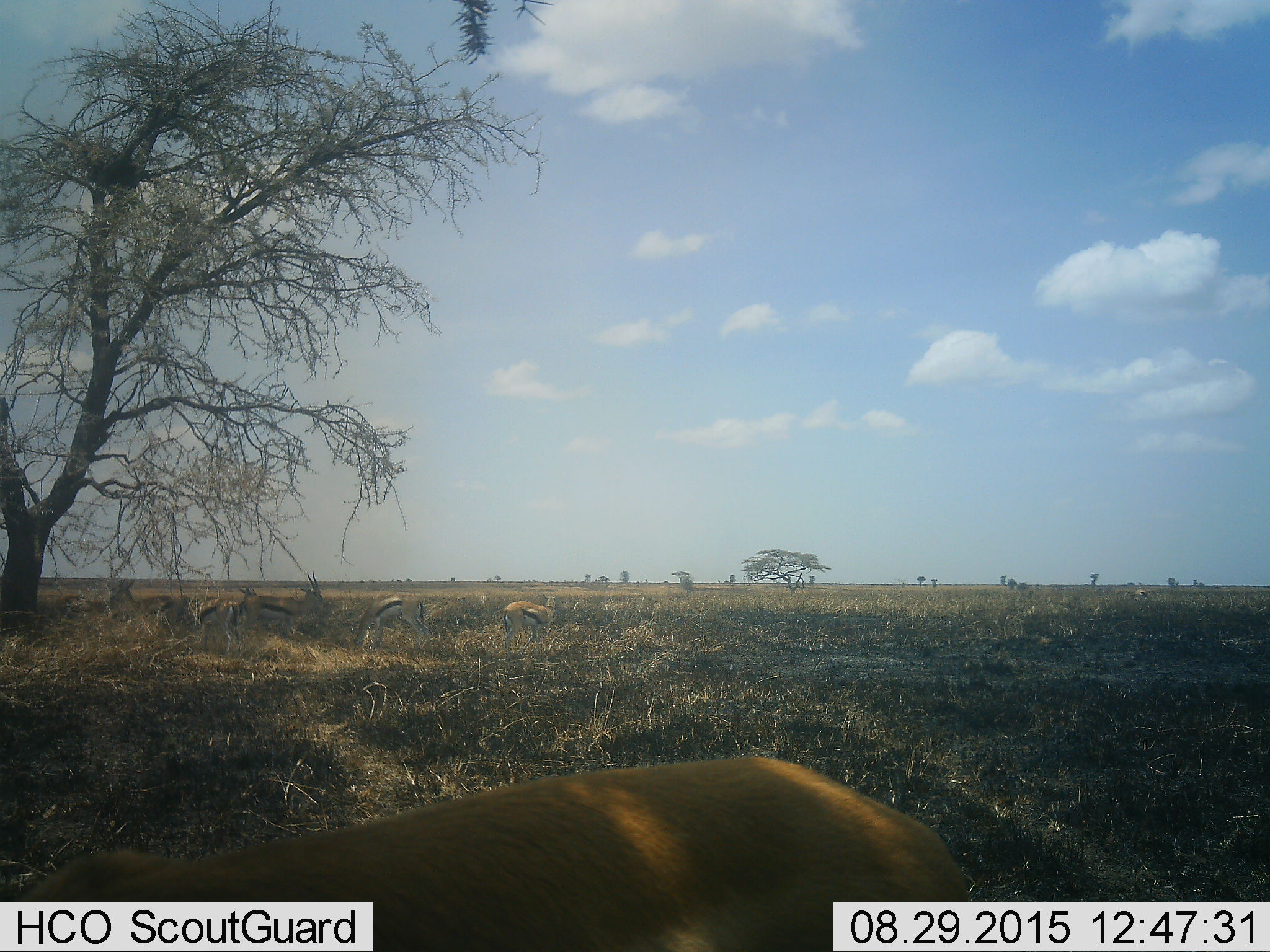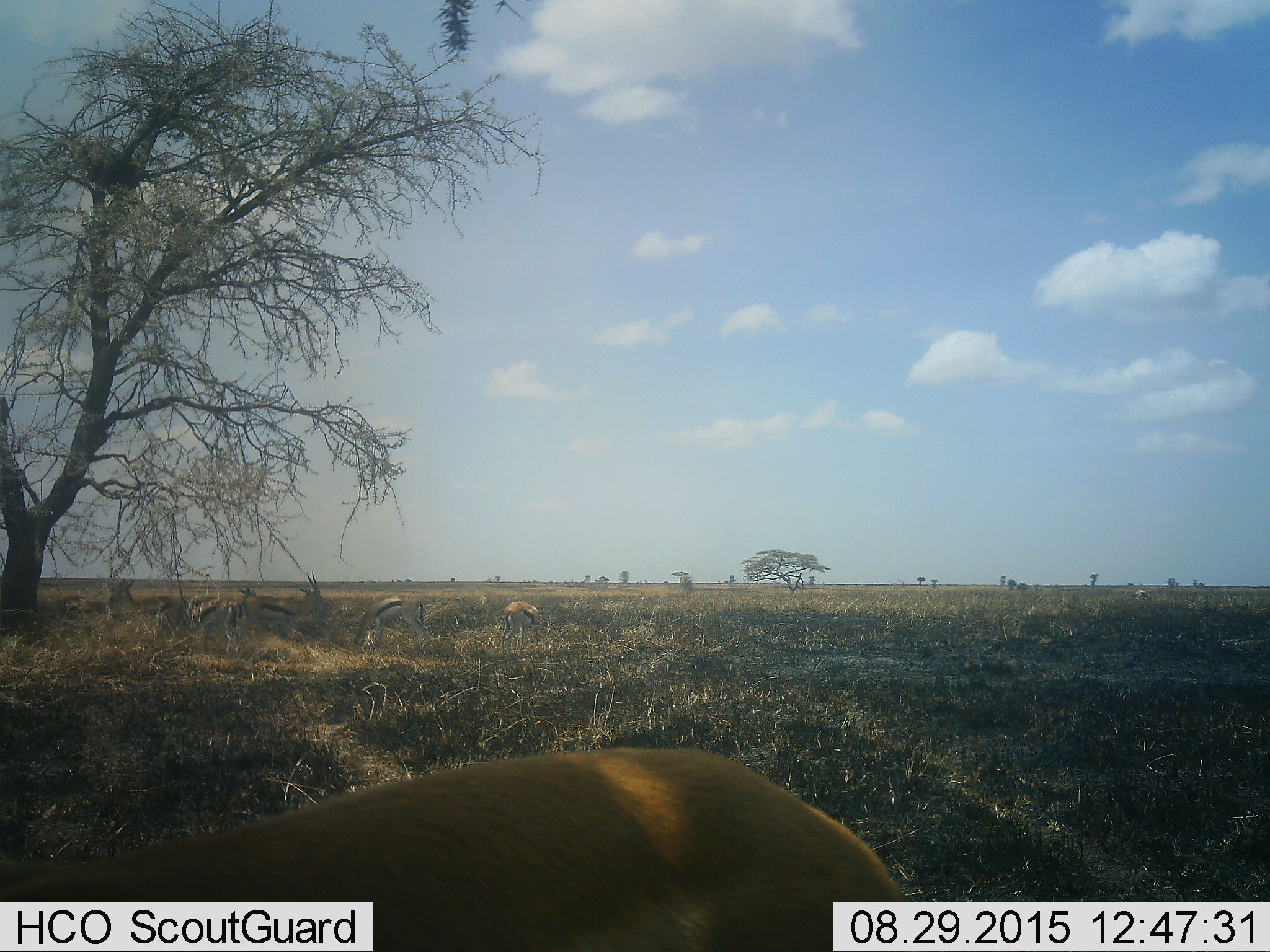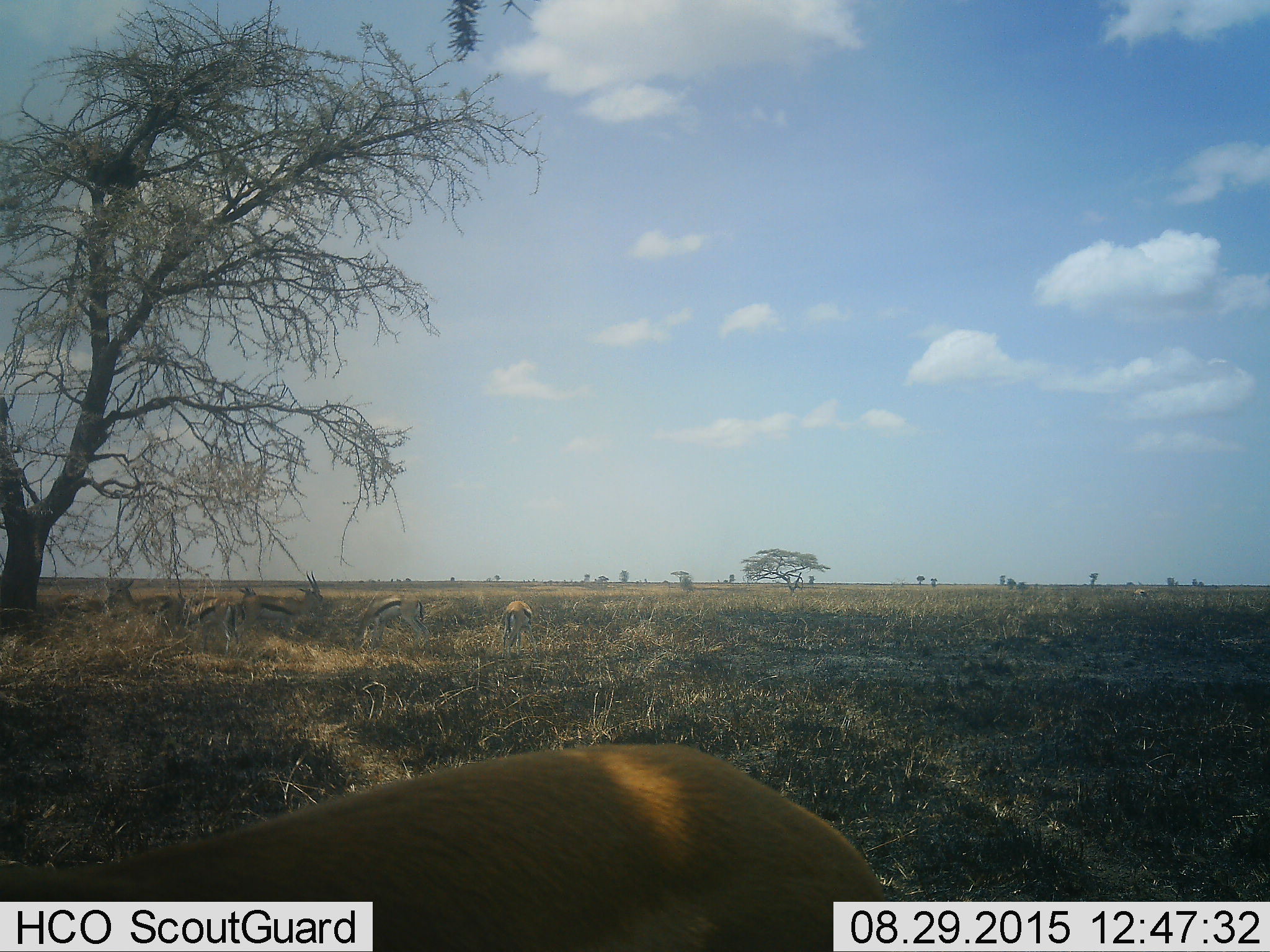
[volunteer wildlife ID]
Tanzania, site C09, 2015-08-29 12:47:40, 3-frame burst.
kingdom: Animalia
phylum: Chordata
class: Mammalia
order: Artiodactyla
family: Bovidae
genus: Eudorcas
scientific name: Eudorcas thomsonii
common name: thomson's gazelle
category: gazellethomsons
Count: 8.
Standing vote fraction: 92%.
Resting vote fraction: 31%.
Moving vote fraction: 8%.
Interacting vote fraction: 8%.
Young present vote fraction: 8%.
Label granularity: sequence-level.